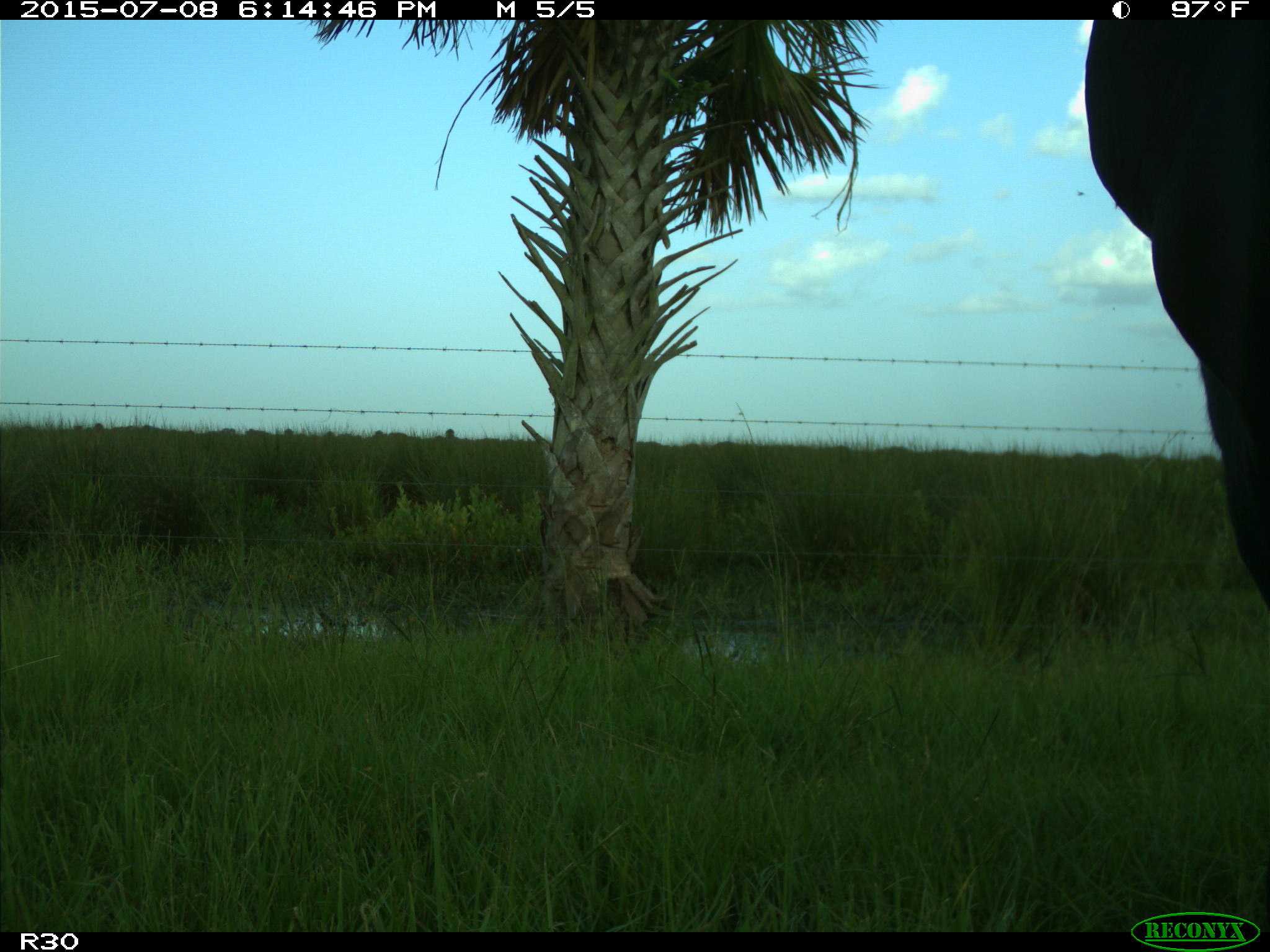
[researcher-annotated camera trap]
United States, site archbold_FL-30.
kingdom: Animalia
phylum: Chordata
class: Mammalia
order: Artiodactyla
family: Bovidae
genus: Bos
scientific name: Bos taurus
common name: domestic cow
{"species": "Bos taurus (domestic cow)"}